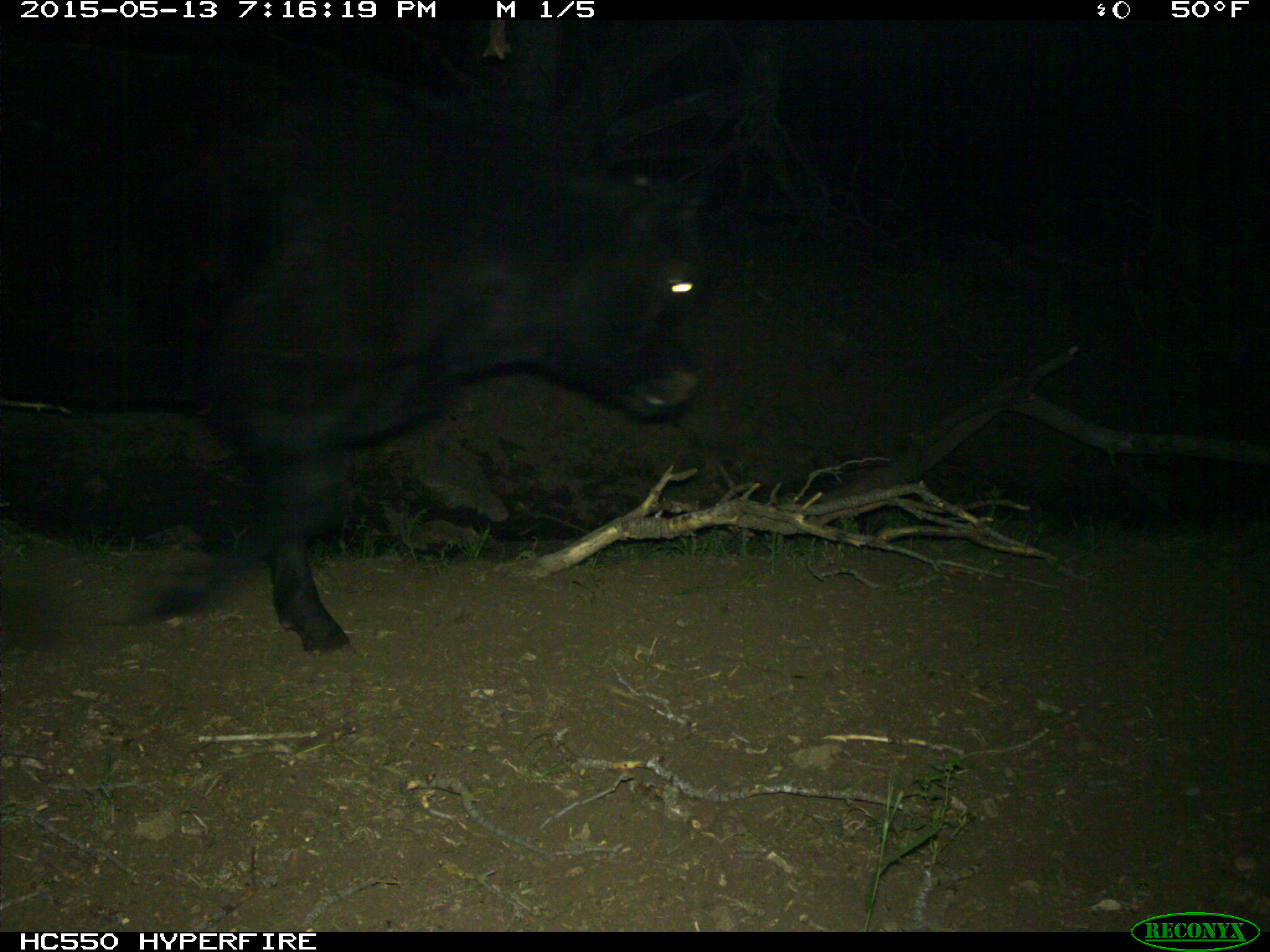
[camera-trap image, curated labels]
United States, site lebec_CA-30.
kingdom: Animalia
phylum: Chordata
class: Mammalia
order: Artiodactyla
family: Bovidae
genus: Bos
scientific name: Bos taurus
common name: domestic cow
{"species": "Bos taurus (domestic cow)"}